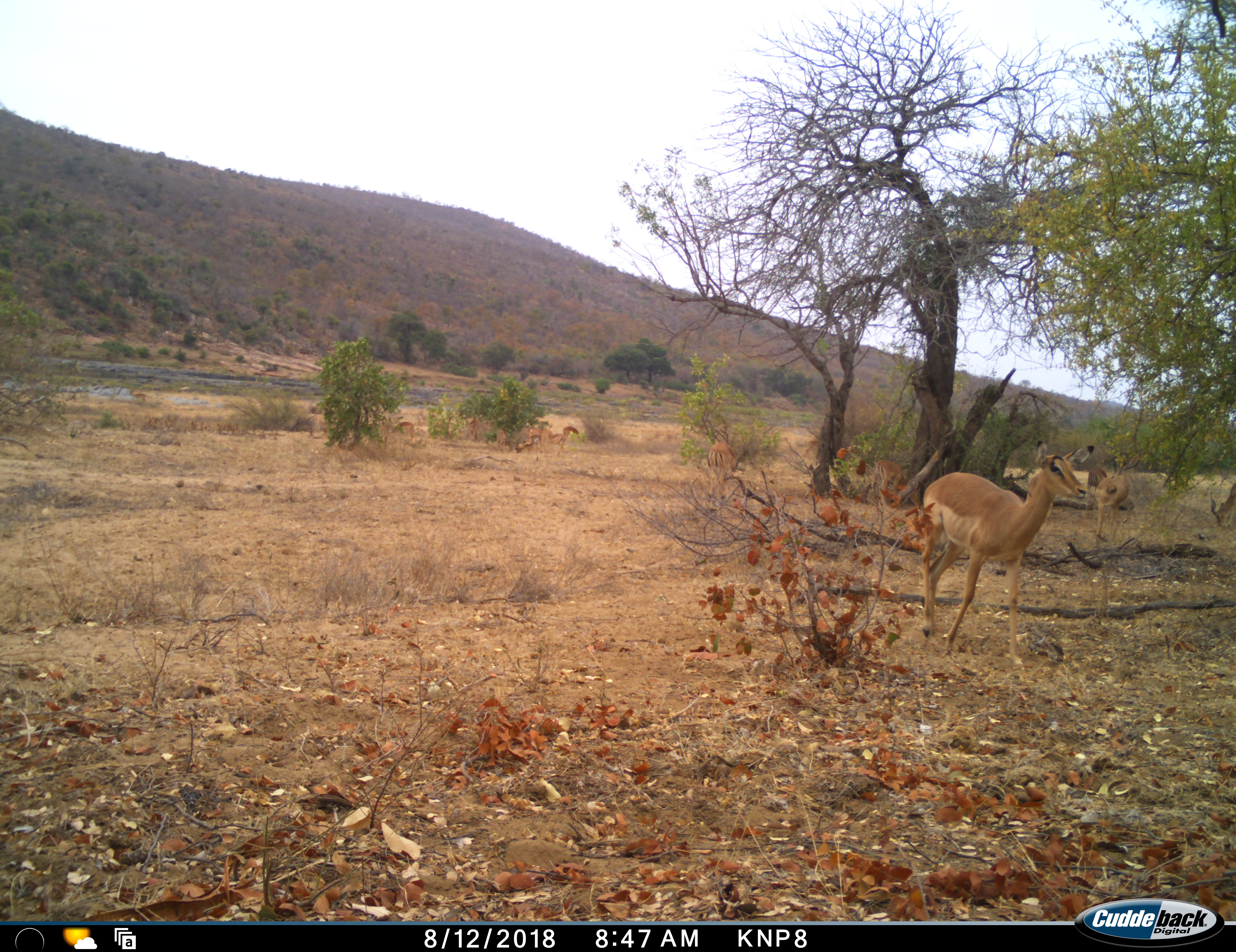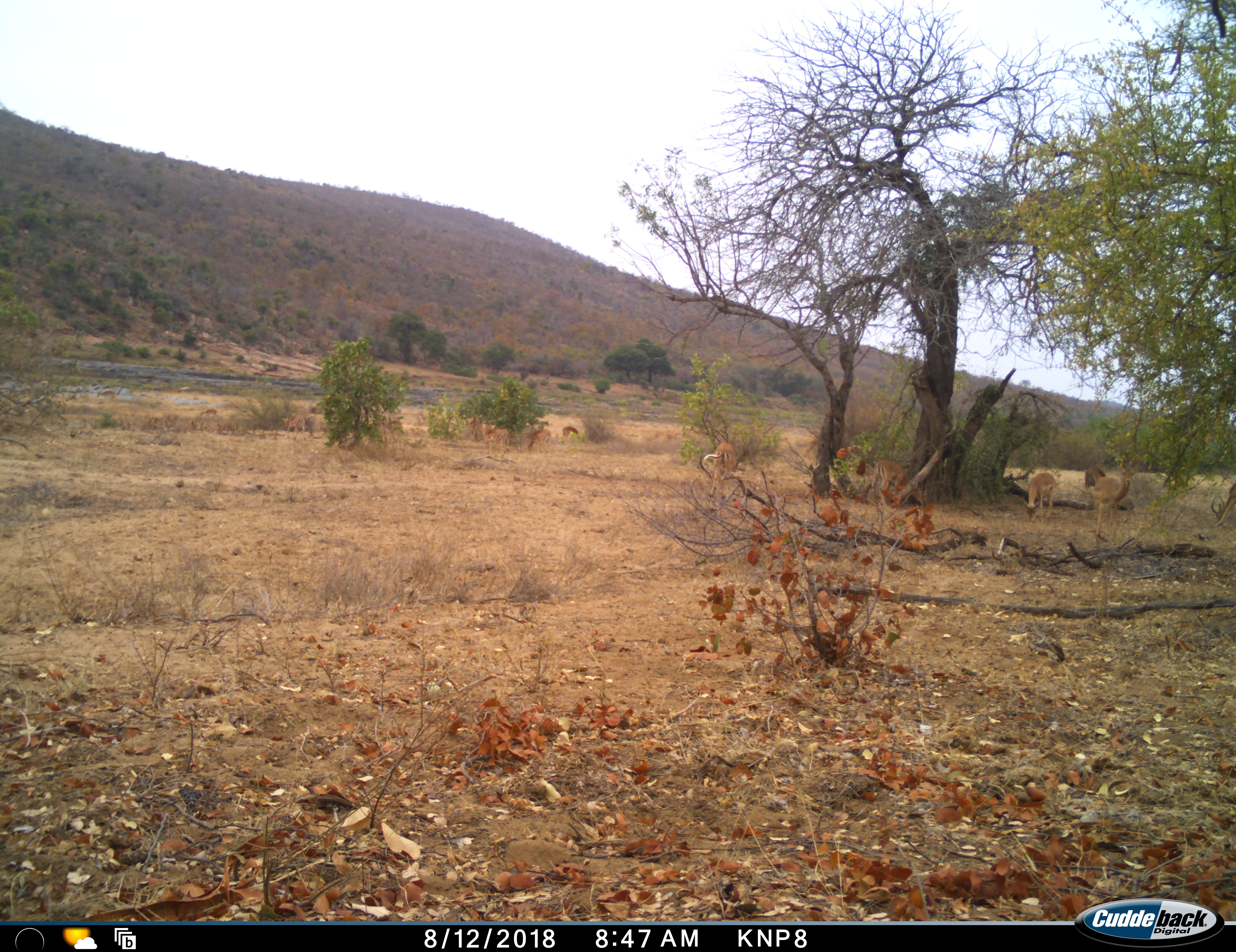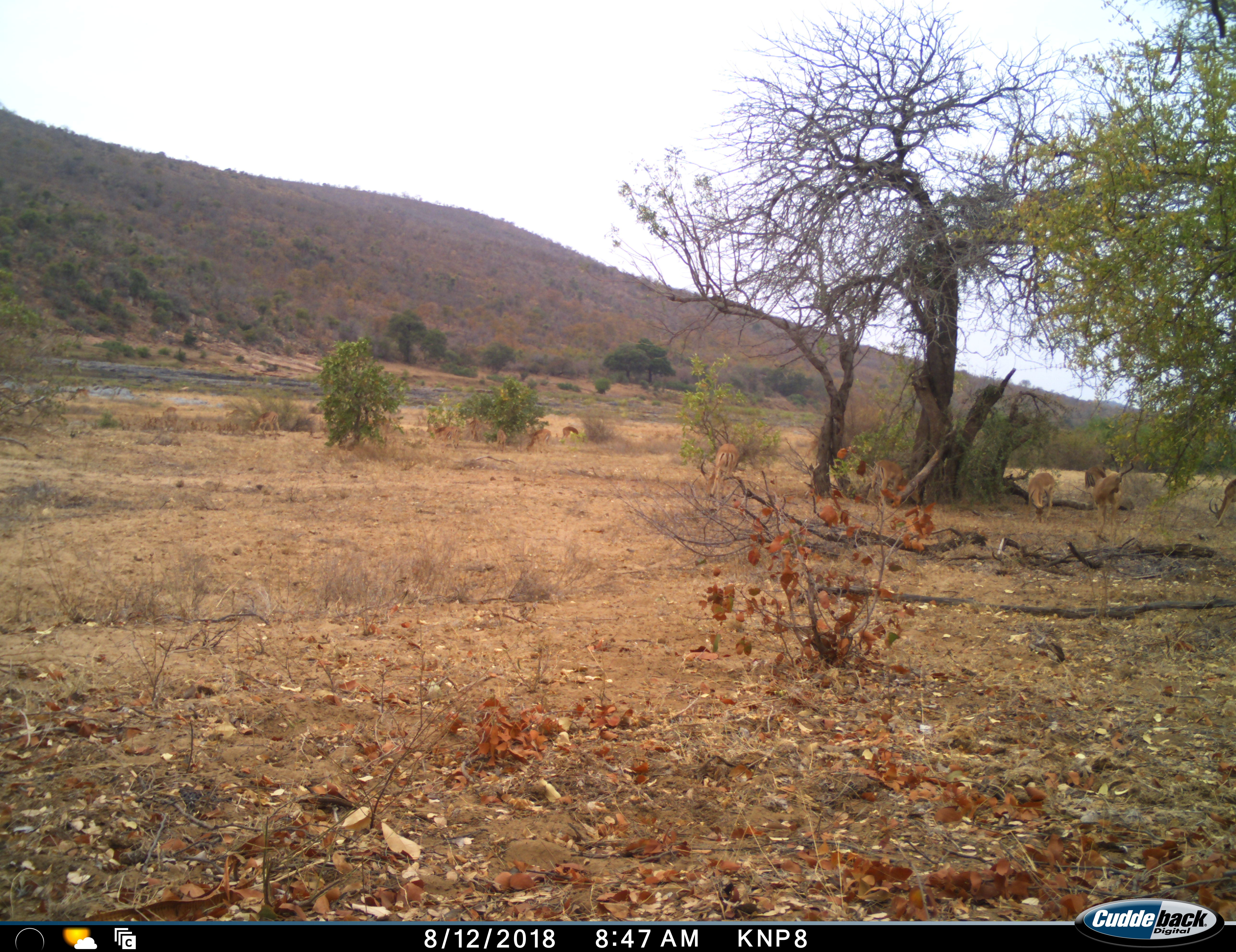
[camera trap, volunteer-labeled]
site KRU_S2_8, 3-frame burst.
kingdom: Animalia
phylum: Chordata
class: Mammalia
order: Artiodactyla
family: Bovidae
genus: Aepyceros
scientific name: Aepyceros melampus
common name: impala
Impala (Aepyceros melampus), count 8. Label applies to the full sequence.